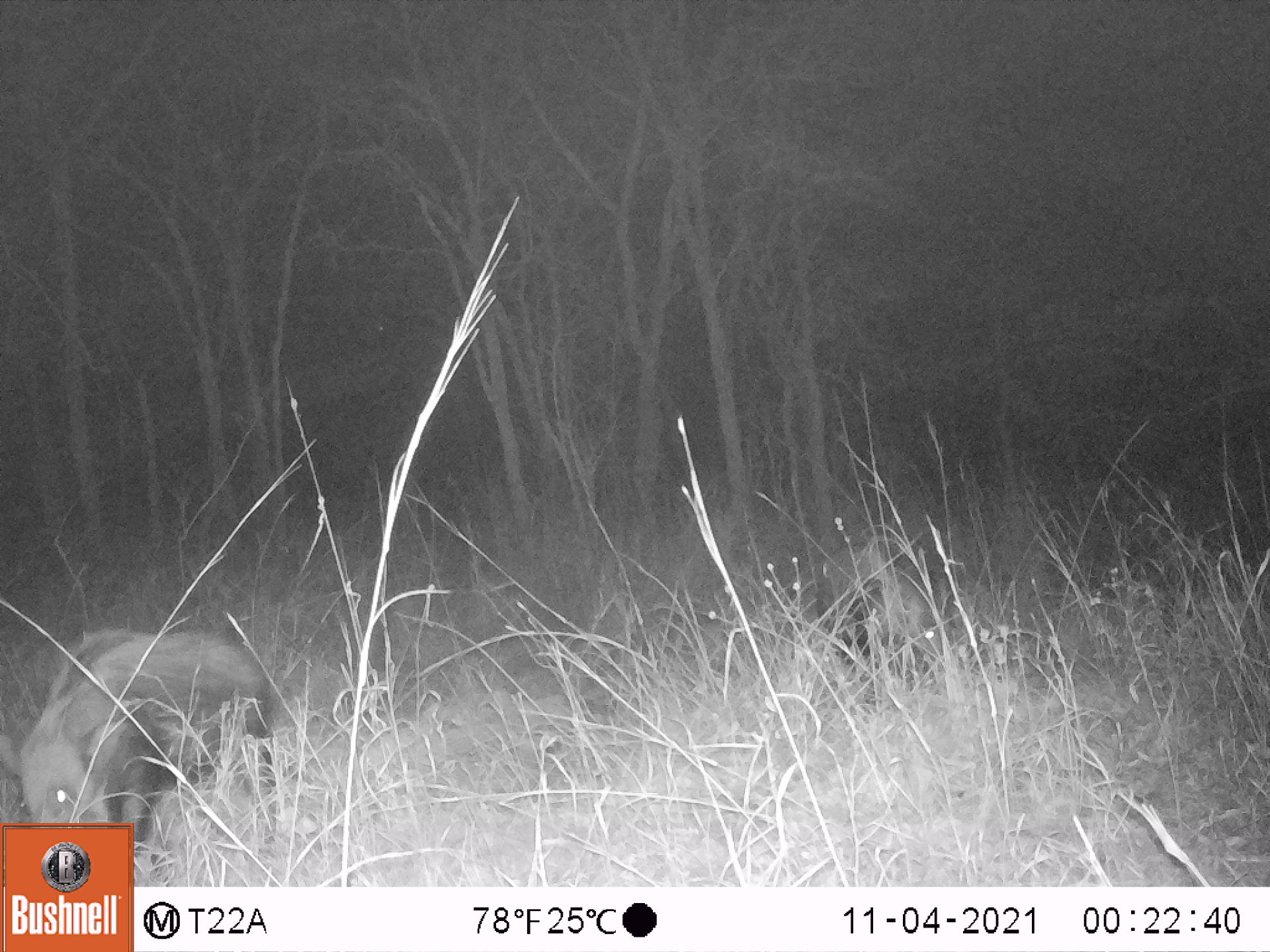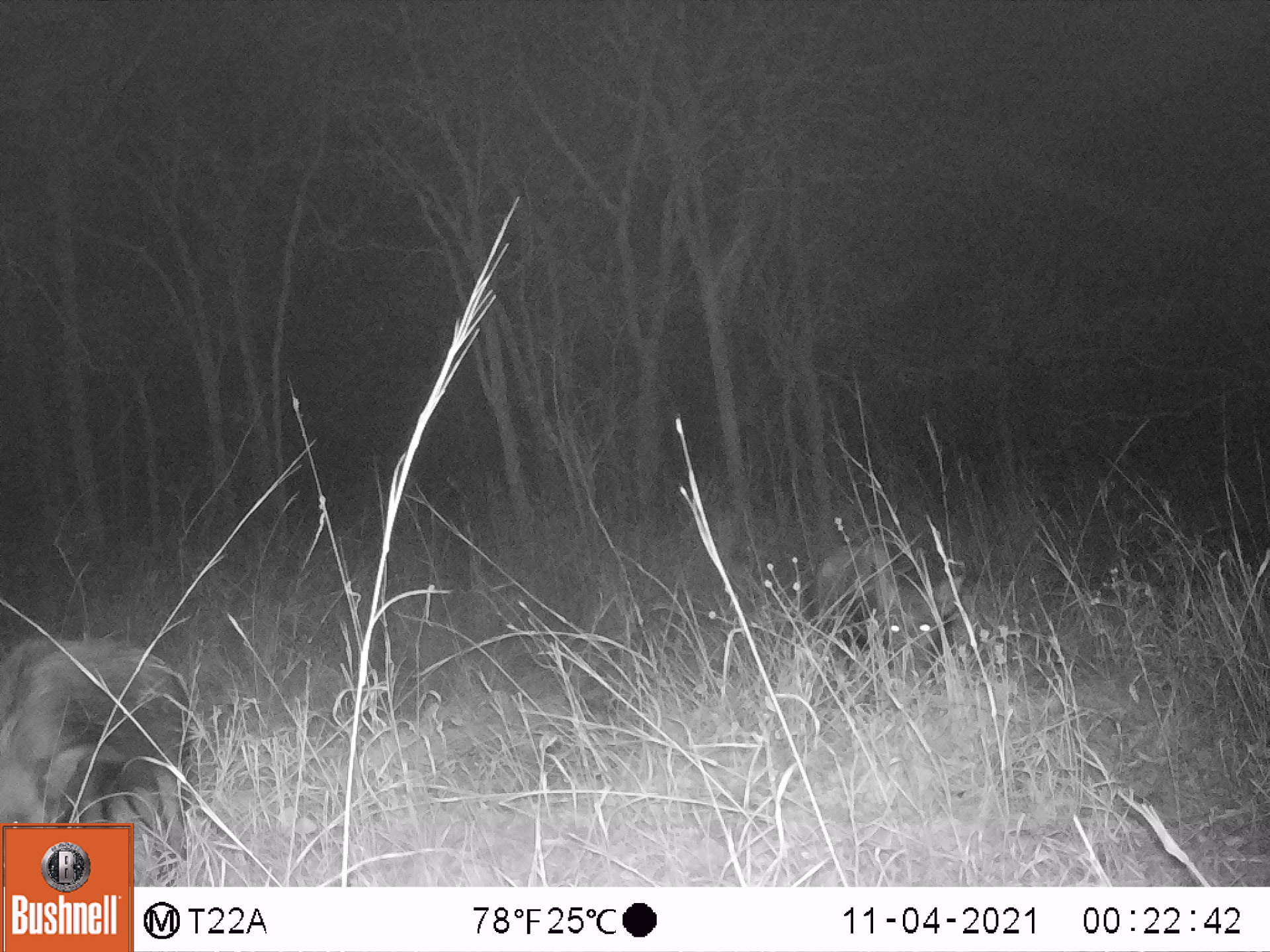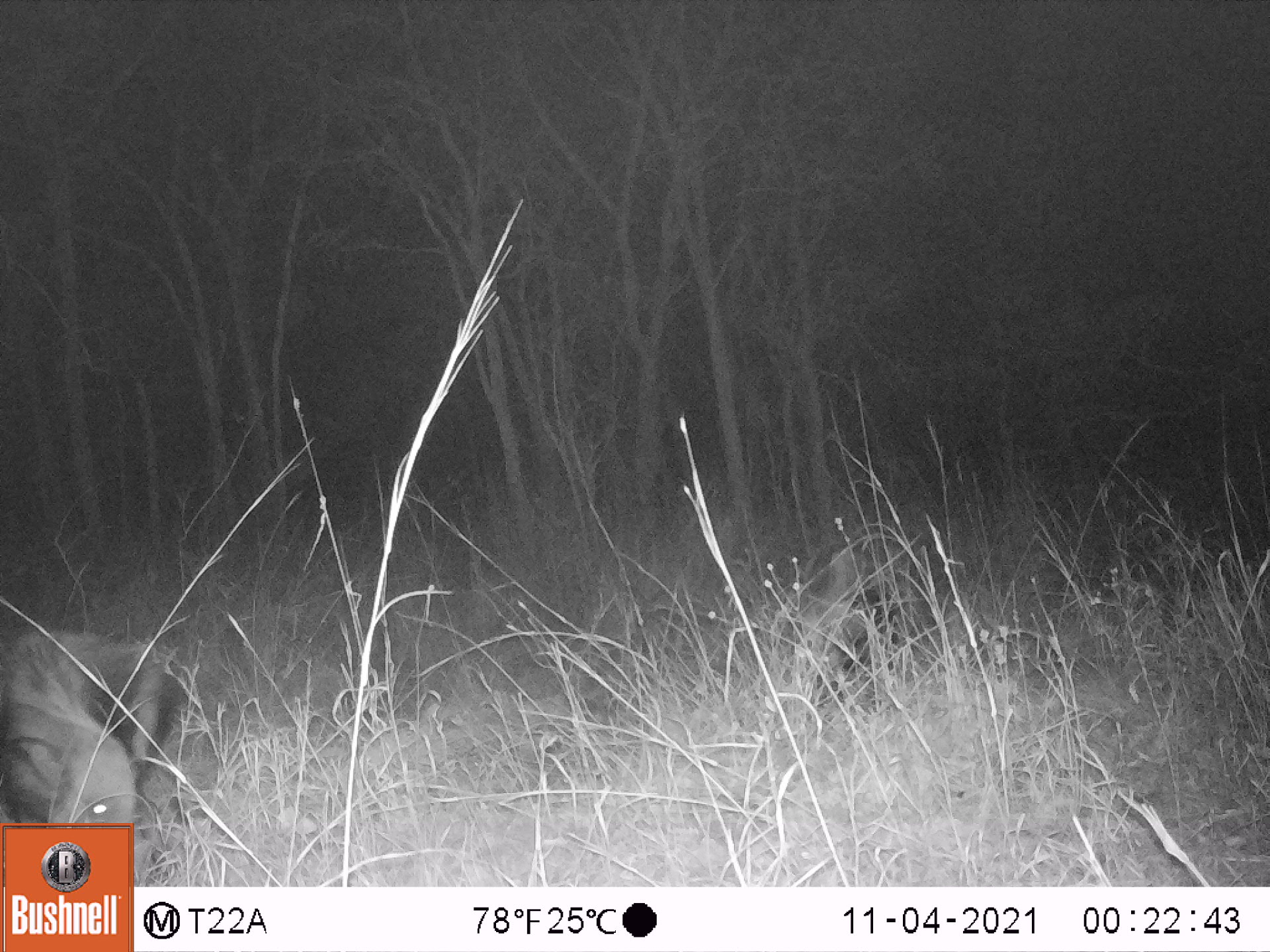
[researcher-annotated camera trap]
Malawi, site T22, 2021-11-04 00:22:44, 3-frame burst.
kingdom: Animalia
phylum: Chordata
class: Mammalia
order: Artiodactyla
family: Suidae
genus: Potamochoerus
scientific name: Potamochoerus larvatus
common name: bushpig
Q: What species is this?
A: Bushpig (Potamochoerus larvatus).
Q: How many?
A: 2.